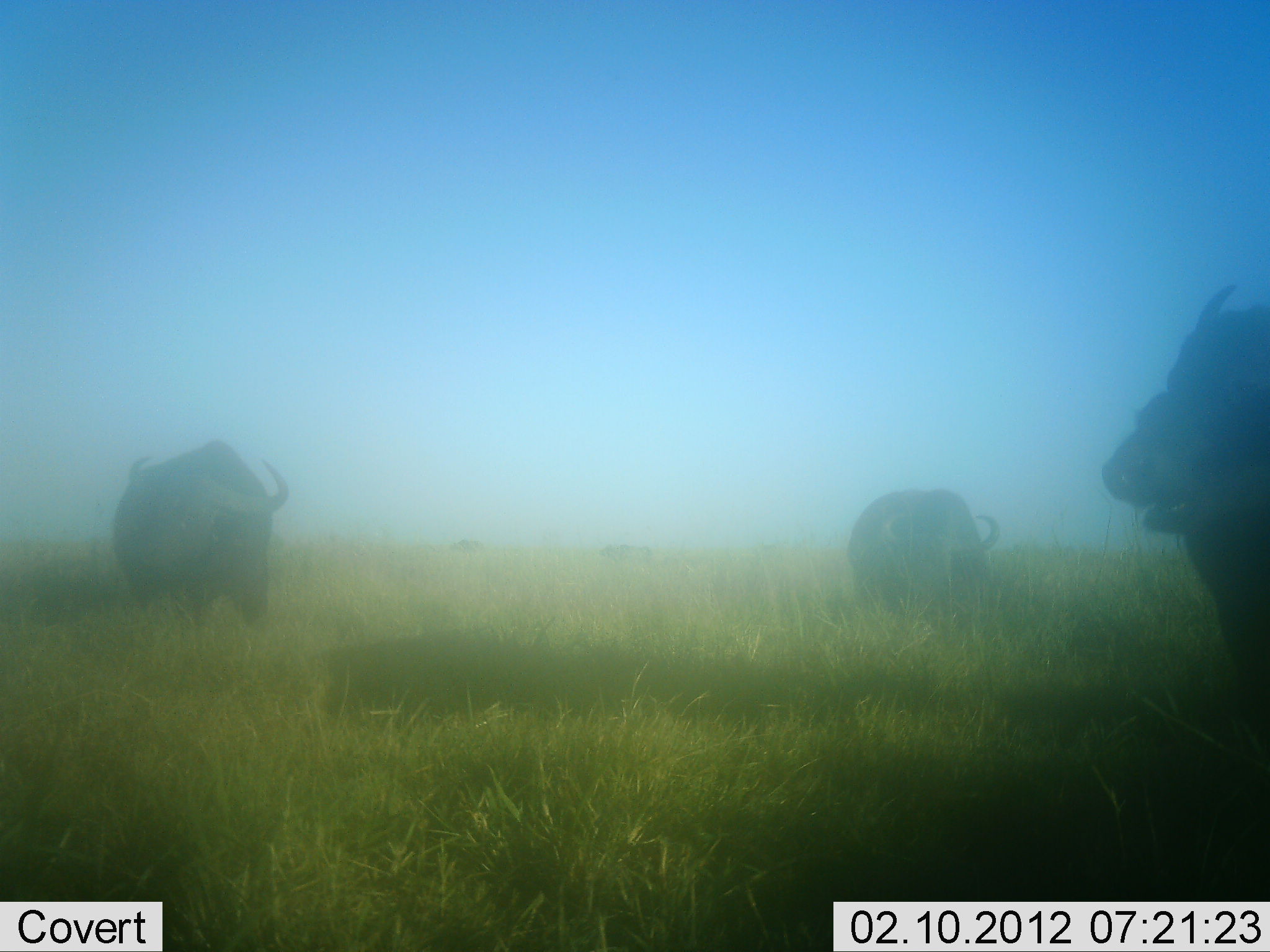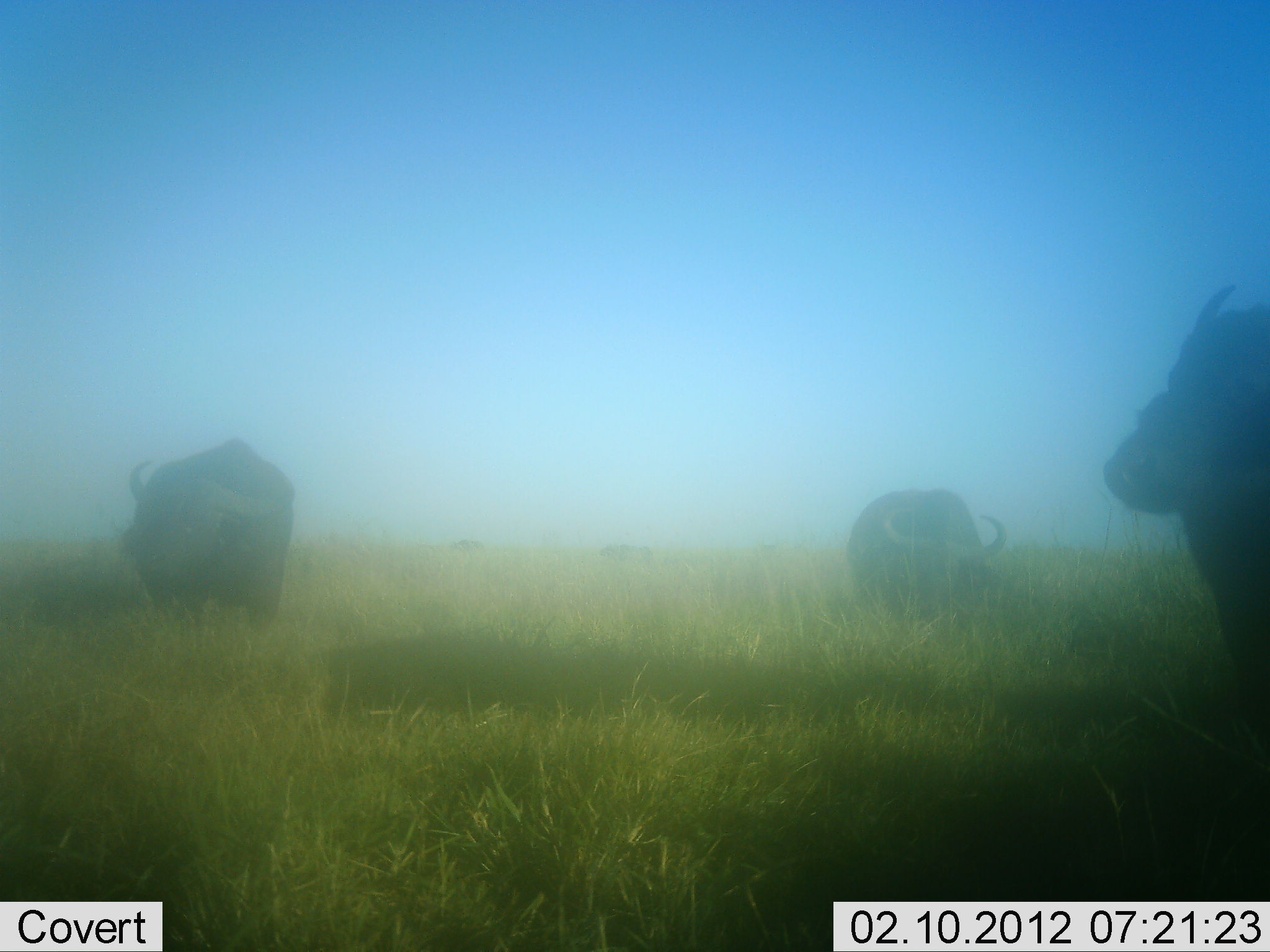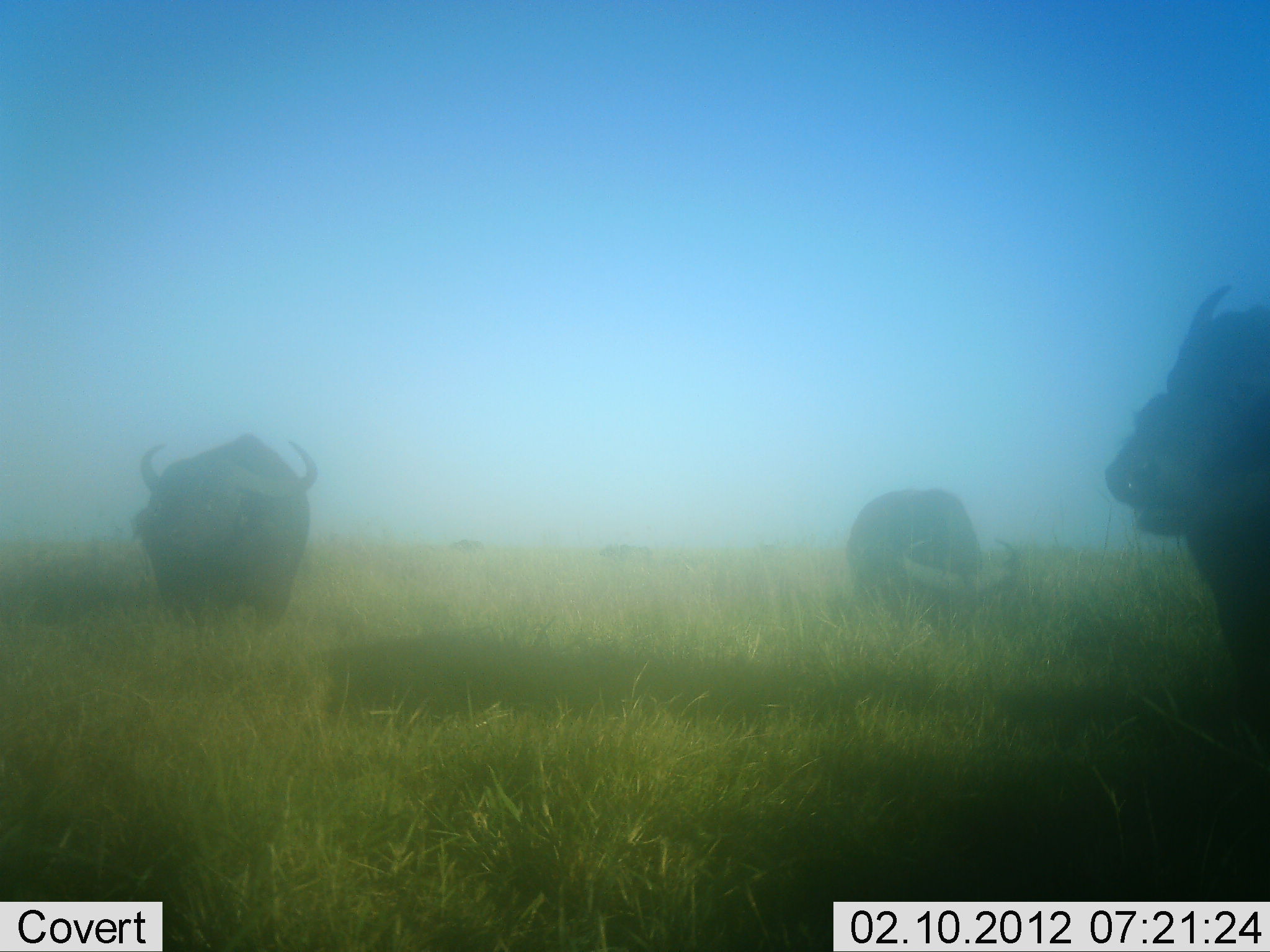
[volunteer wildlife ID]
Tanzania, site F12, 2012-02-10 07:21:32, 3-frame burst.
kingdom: Animalia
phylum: Chordata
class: Mammalia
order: Artiodactyla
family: Bovidae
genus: Syncerus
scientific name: Syncerus caffer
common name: cape buffalo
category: buffalo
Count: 3.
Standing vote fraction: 72%.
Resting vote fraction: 0%.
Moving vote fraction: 12%.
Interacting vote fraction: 0%.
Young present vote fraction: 0%.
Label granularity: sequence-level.